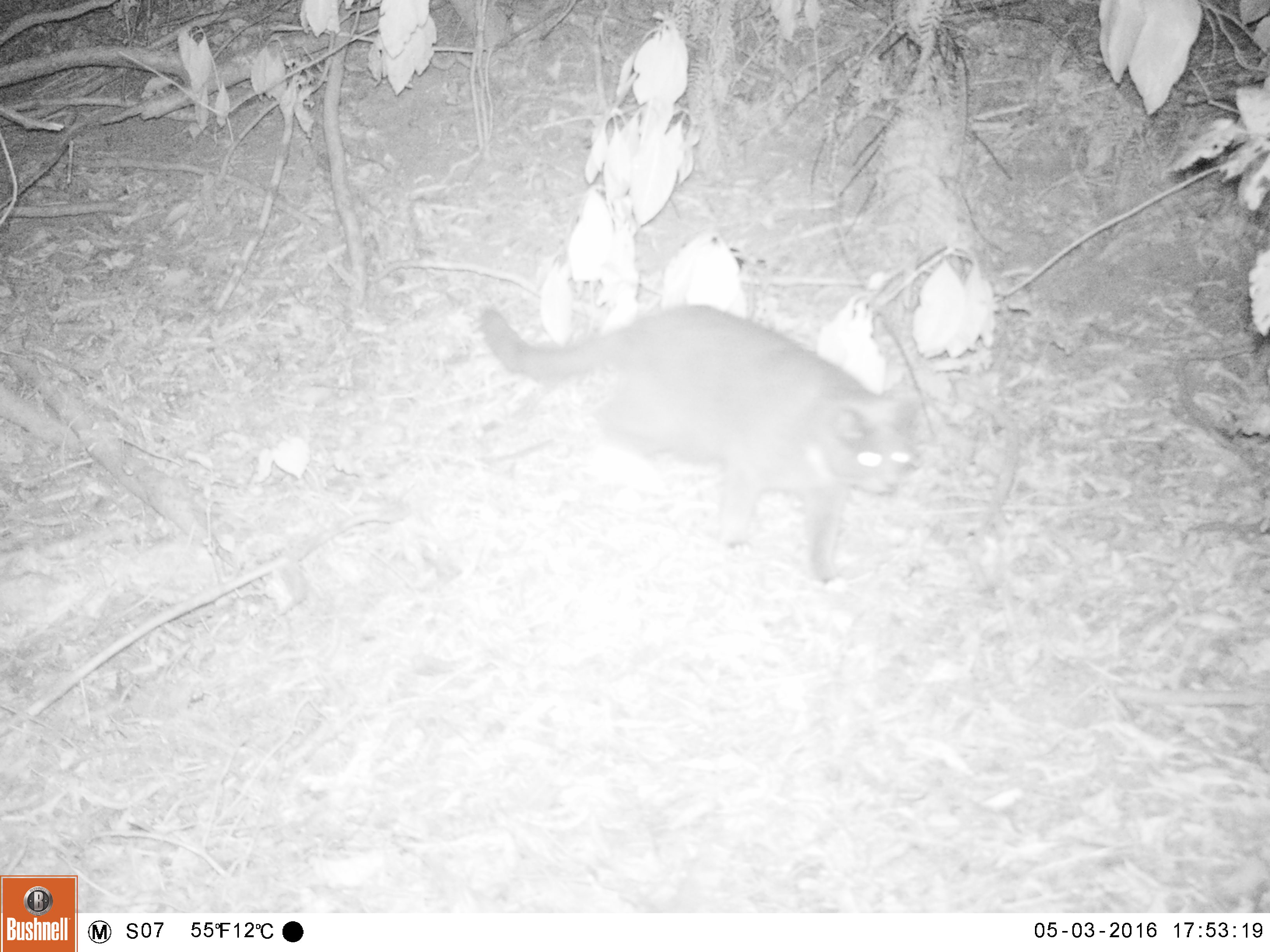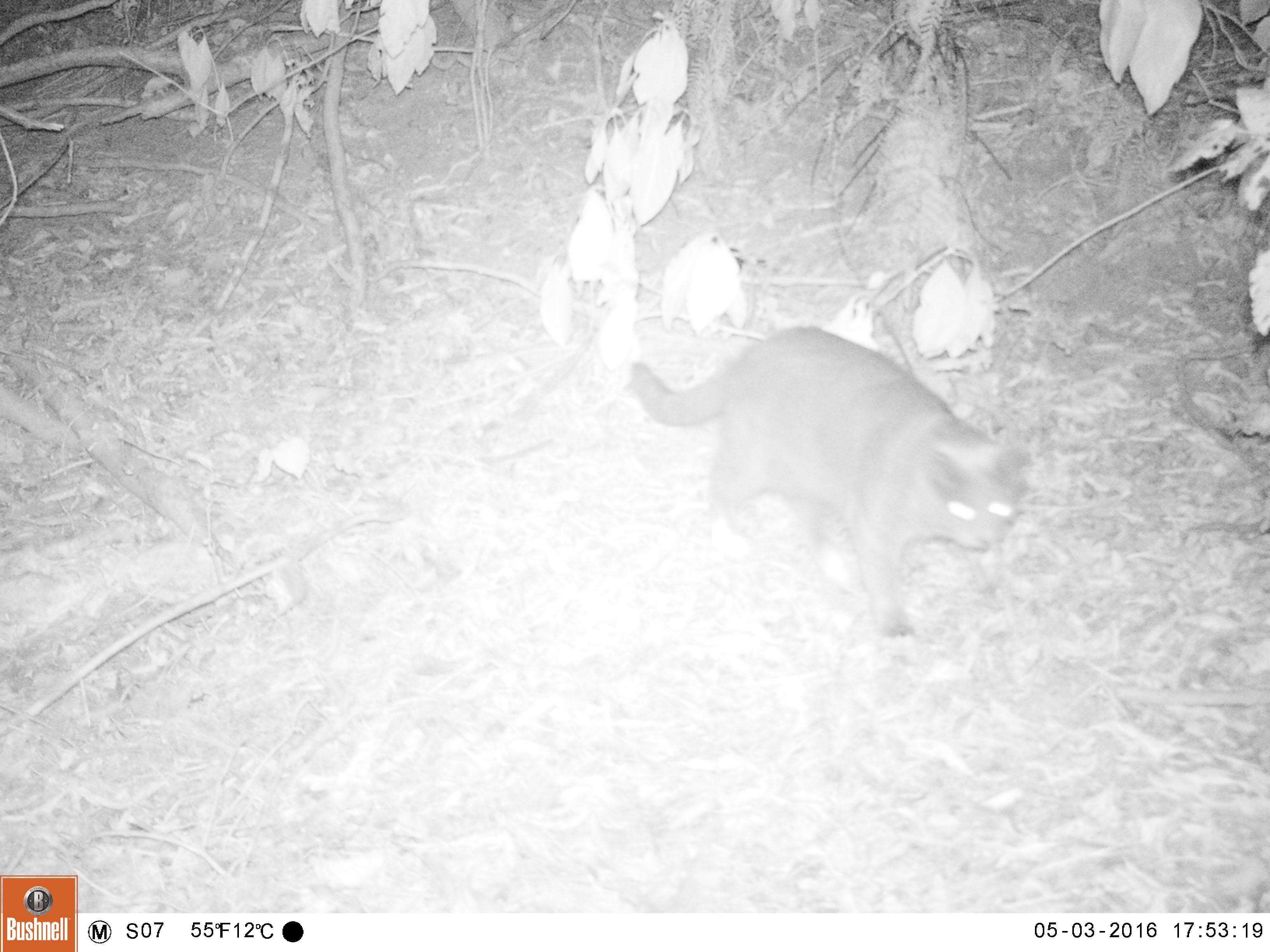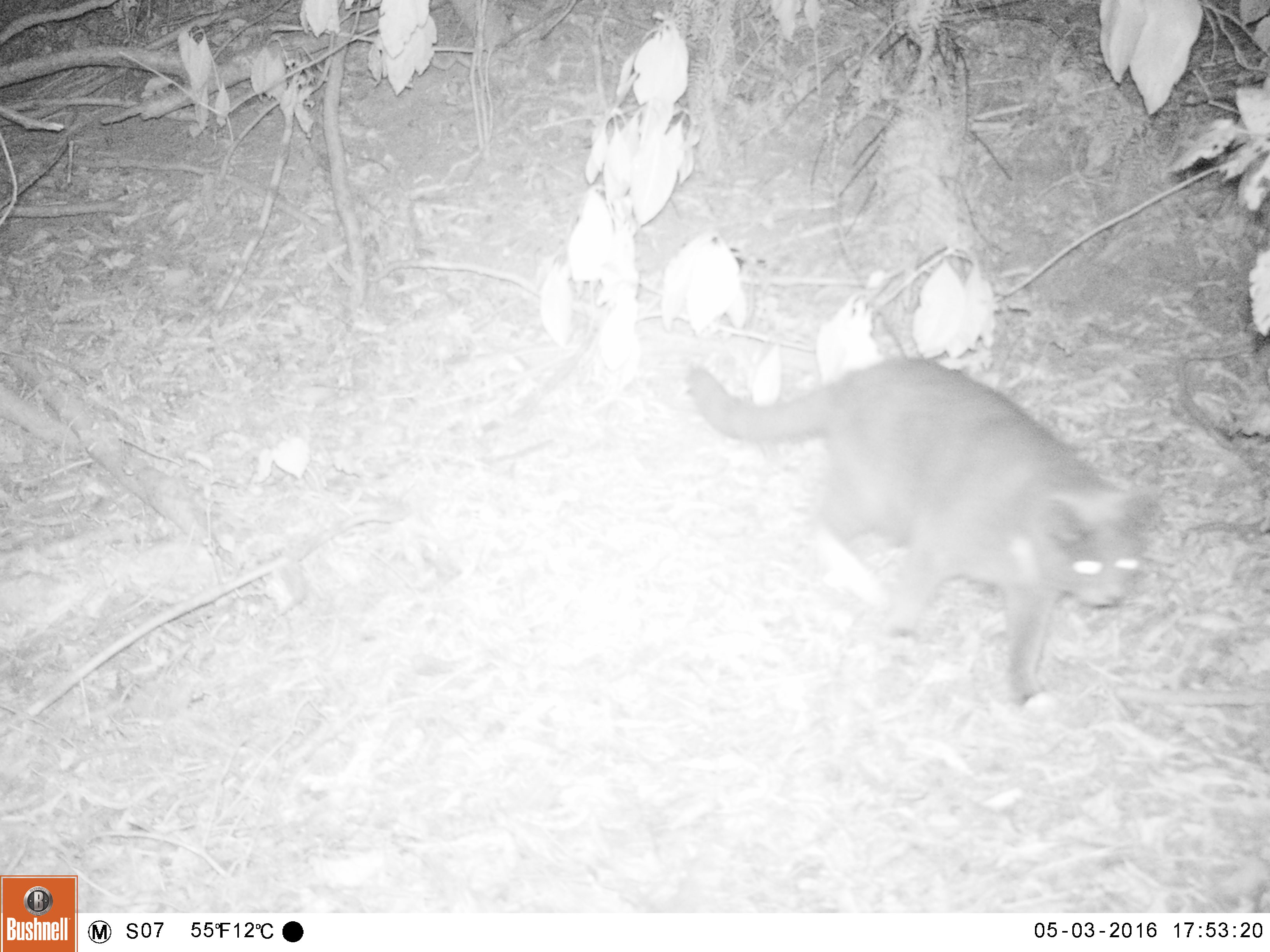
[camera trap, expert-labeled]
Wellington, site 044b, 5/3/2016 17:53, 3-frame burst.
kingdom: Animalia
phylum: Chordata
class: Mammalia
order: Carnivora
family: Felidae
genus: Felis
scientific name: Felis catus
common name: cat